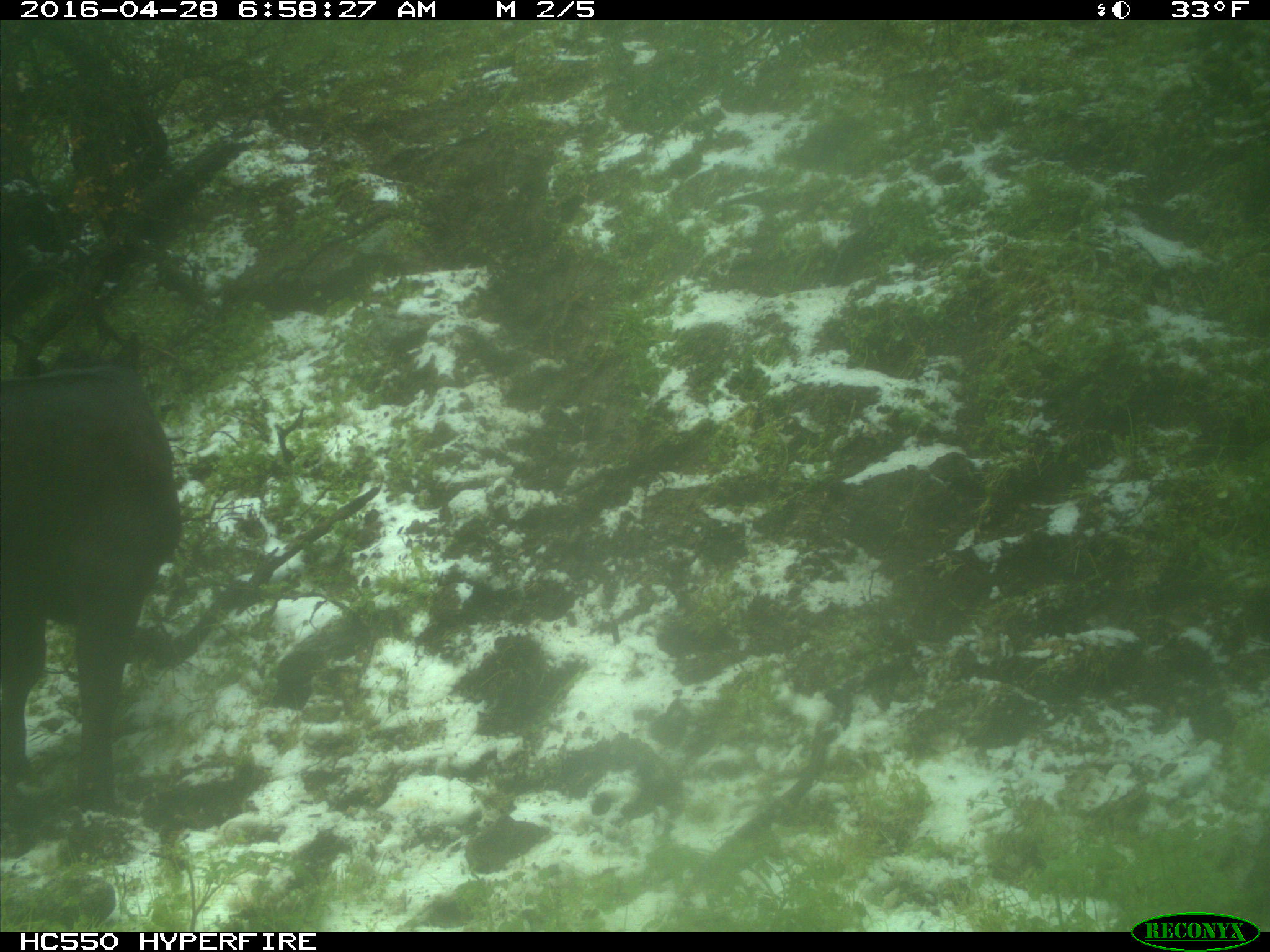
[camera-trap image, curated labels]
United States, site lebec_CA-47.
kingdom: Animalia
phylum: Chordata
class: Mammalia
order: Artiodactyla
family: Bovidae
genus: Bos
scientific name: Bos taurus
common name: domestic cow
Bos taurus (domestic cow).